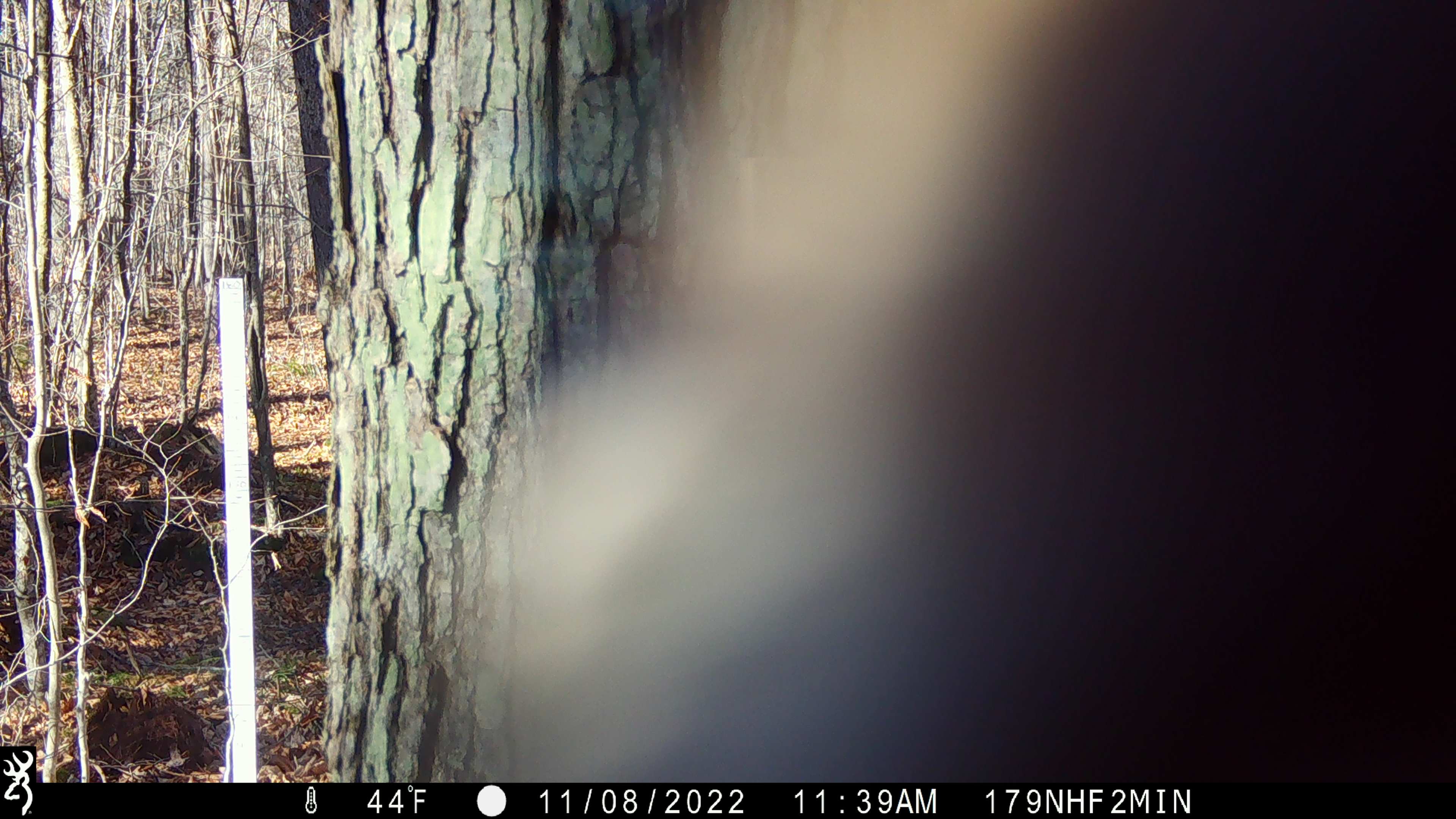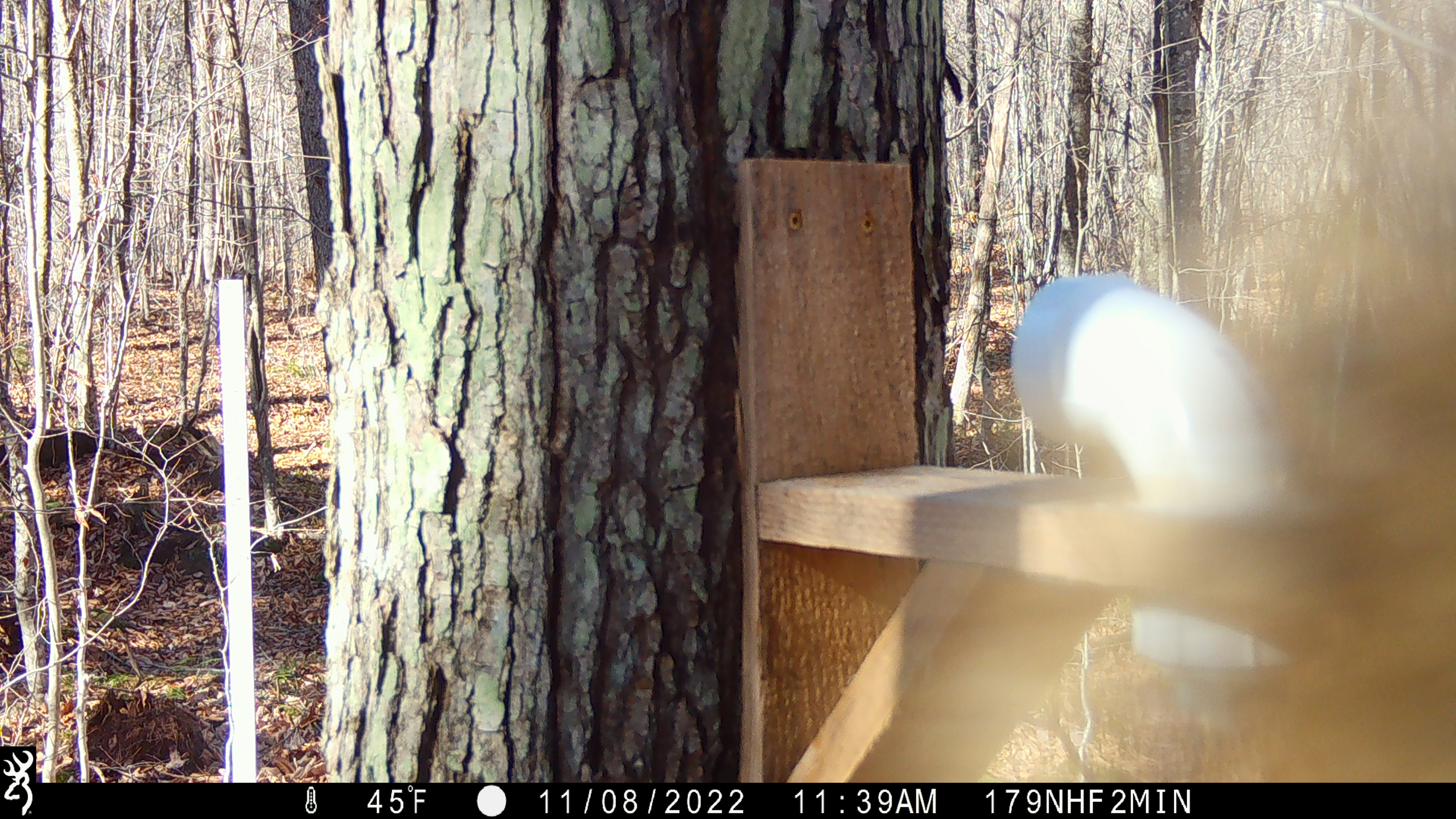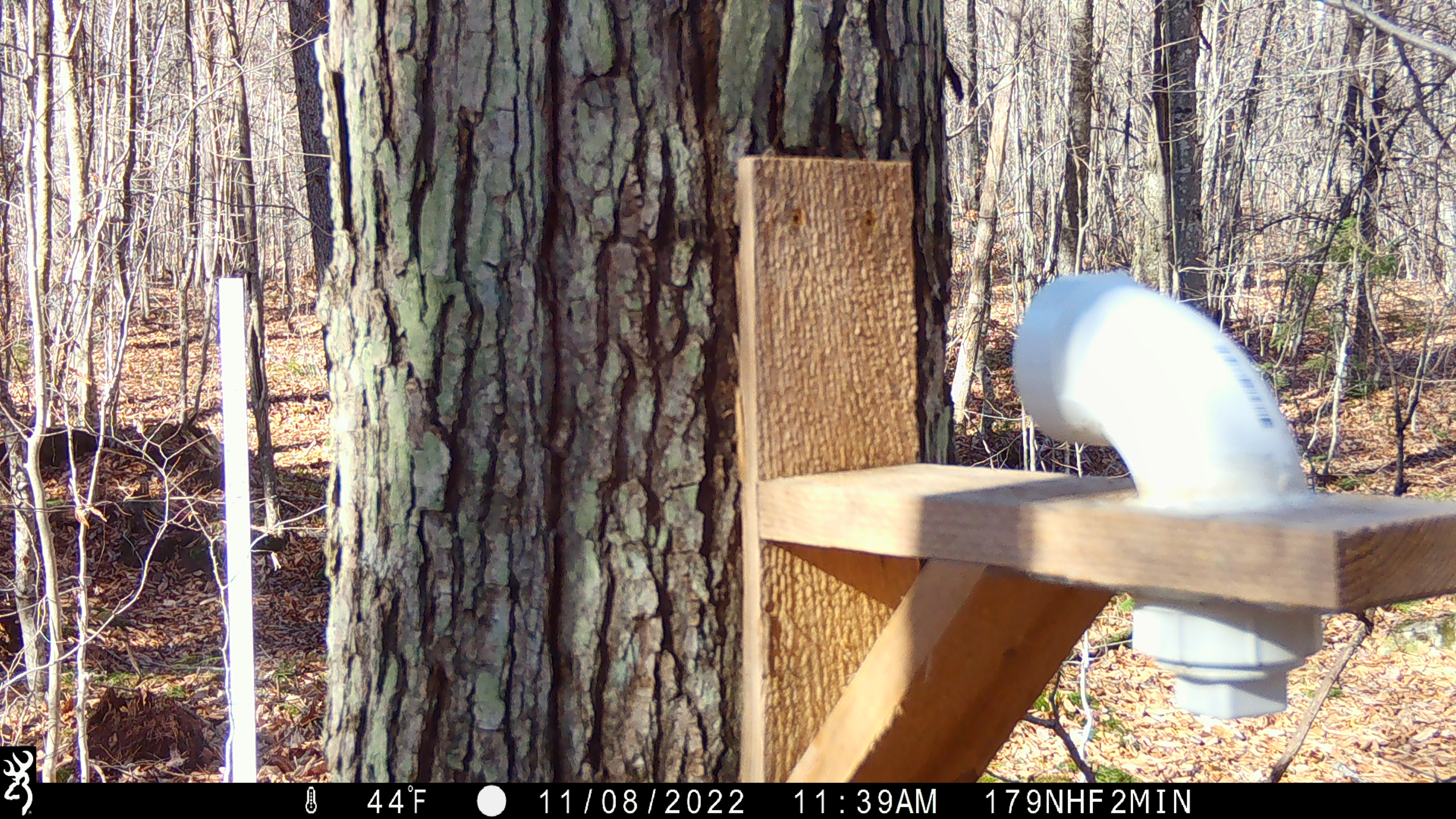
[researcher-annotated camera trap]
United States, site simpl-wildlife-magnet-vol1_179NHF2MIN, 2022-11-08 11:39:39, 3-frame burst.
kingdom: Animalia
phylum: Chordata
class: Mammalia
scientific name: Mammalia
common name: mammal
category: mammal sp.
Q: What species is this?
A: Mammal sp. (mammal) (Mammalia).